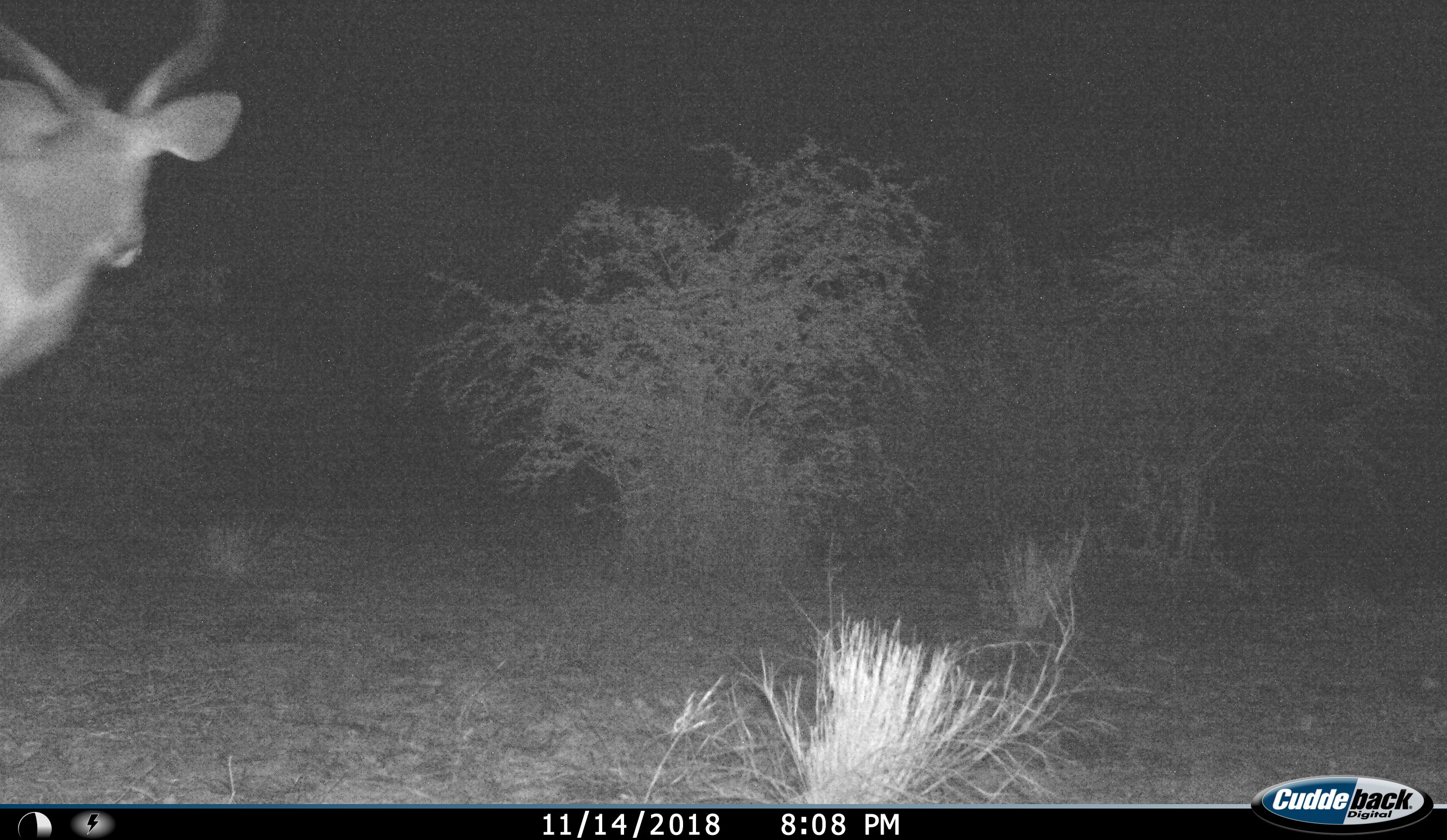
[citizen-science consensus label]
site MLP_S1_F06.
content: unidentified animal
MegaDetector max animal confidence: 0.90